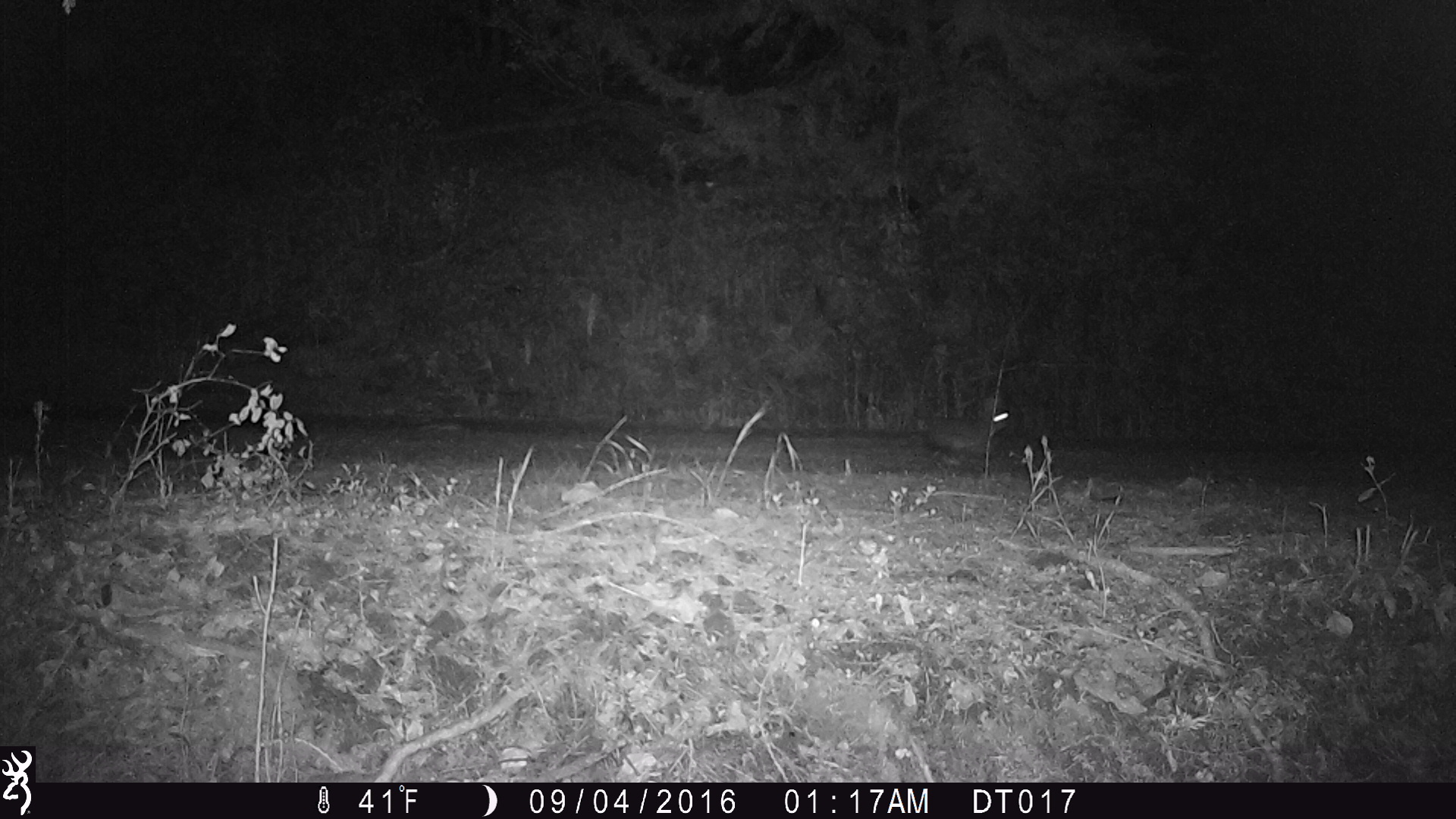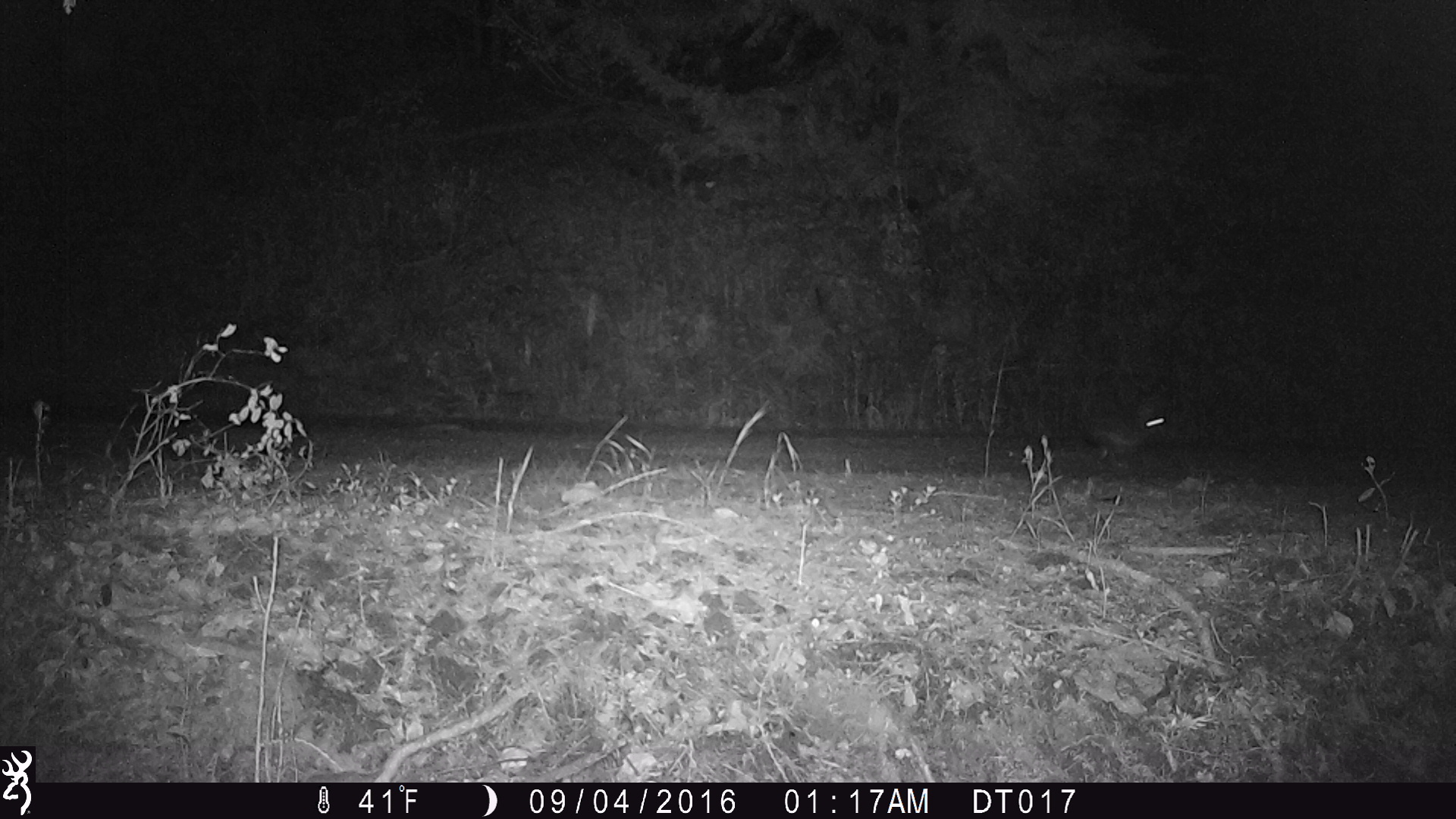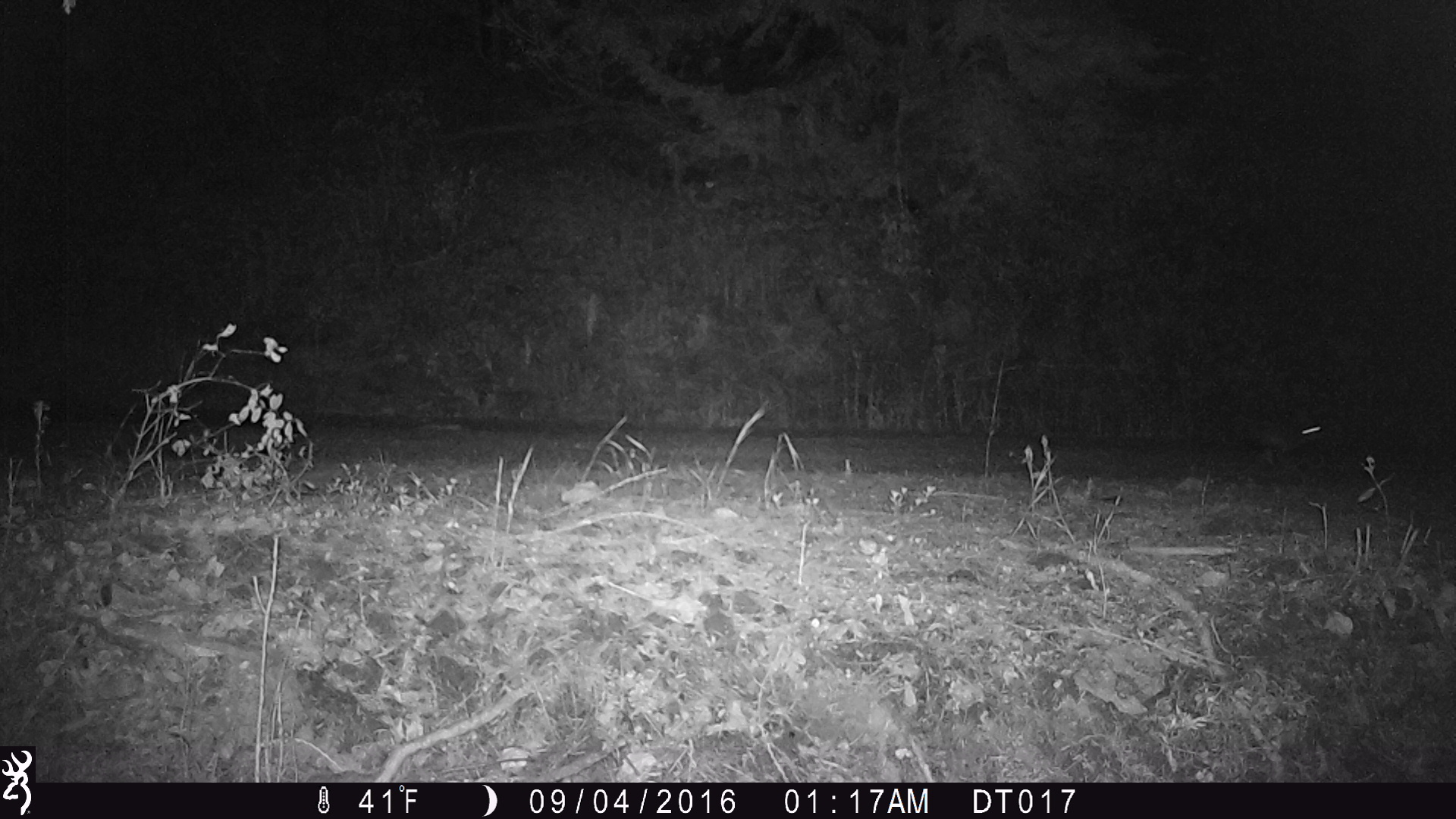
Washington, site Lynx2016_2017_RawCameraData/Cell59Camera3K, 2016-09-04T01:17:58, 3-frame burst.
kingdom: Animalia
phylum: Chordata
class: Mammalia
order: Lagomorpha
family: Leporidae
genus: Lepus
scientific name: Lepus americanus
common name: snowshoe hare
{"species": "Lepus americanus (snowshoe hare)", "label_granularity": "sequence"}